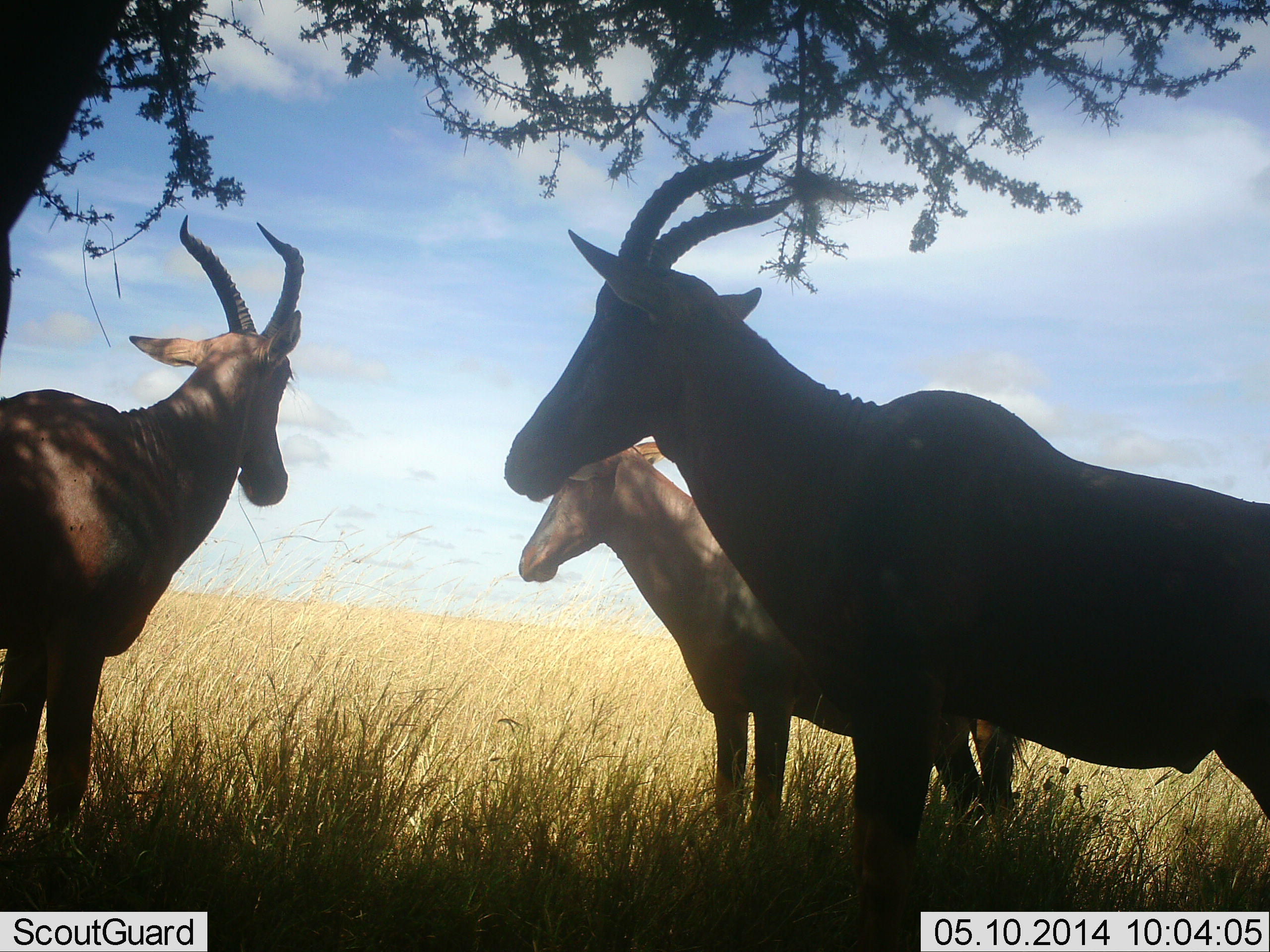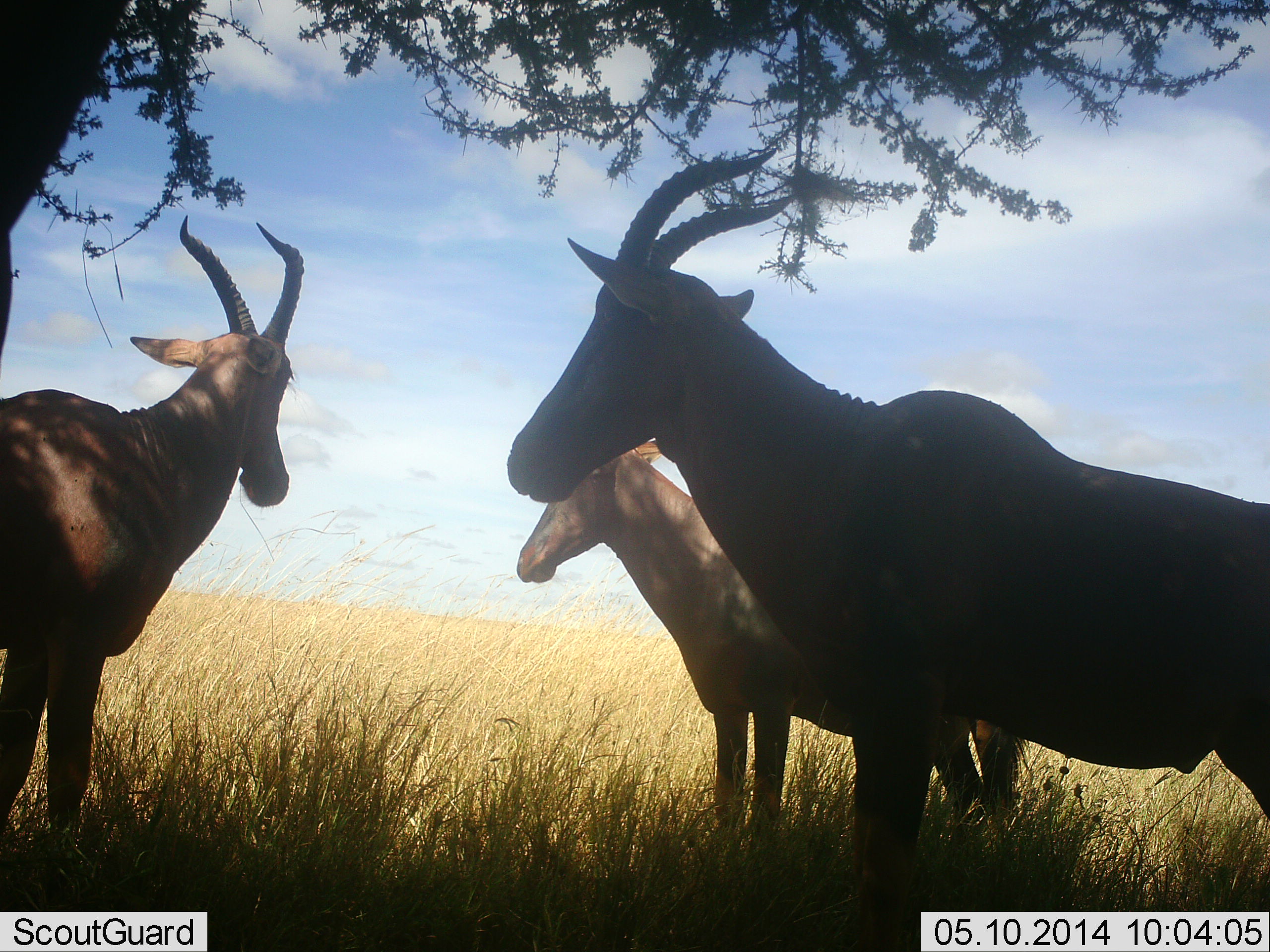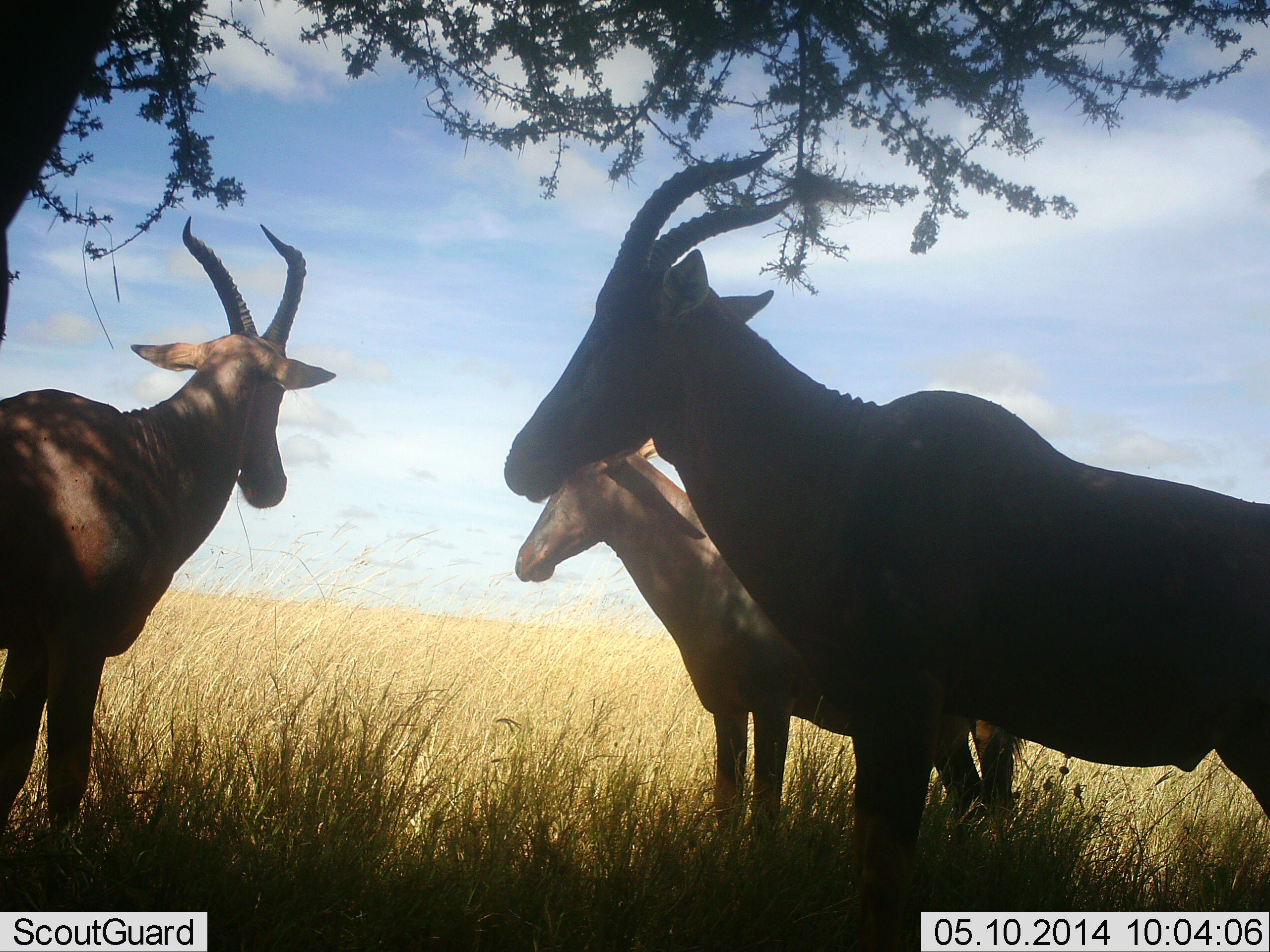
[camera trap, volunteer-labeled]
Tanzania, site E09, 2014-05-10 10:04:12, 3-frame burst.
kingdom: Animalia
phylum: Chordata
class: Mammalia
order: Artiodactyla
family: Bovidae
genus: Alcelaphus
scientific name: Alcelaphus buselaphus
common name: hartebeest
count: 3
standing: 90%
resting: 0%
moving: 0%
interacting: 0%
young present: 0%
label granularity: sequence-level